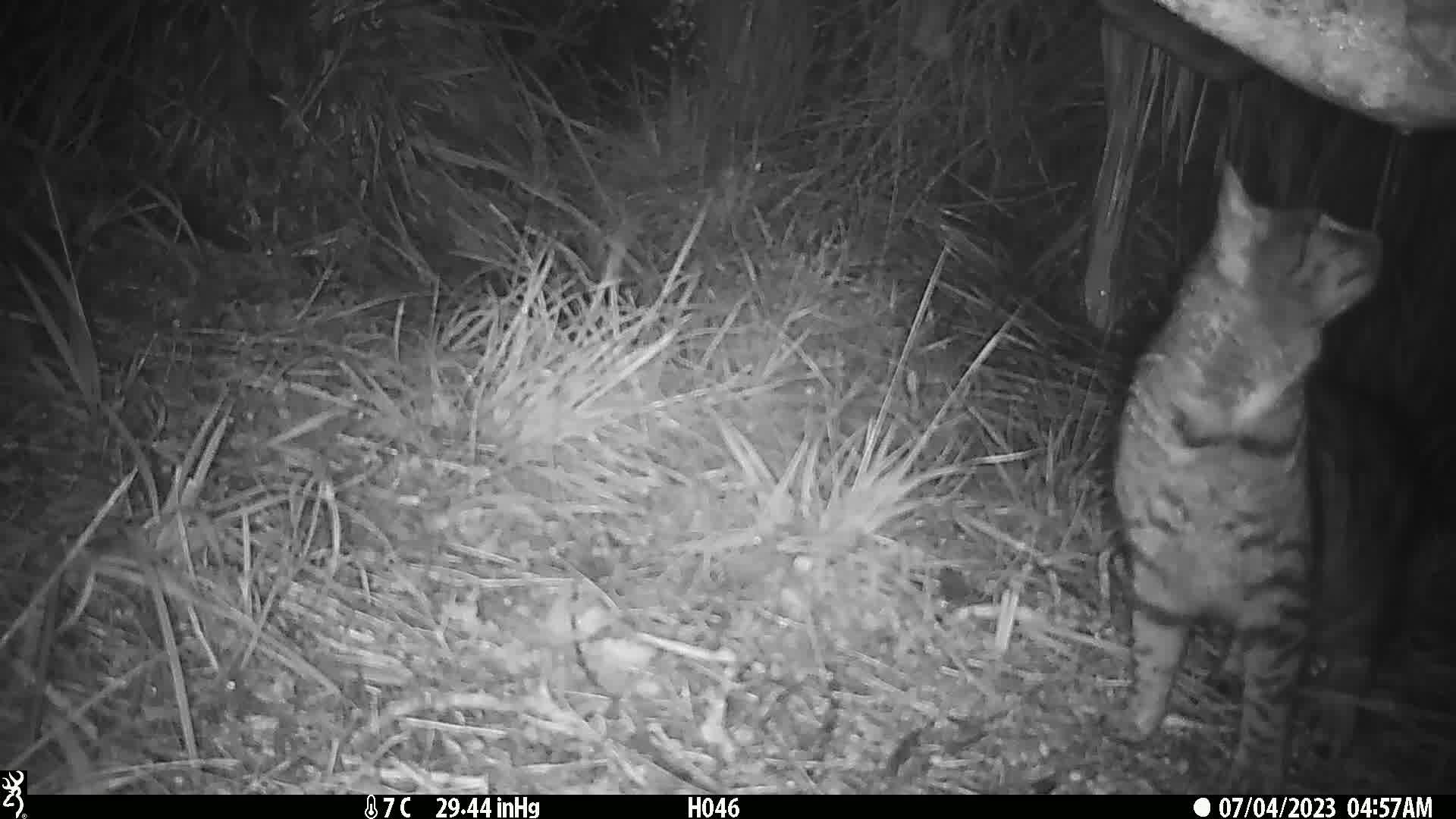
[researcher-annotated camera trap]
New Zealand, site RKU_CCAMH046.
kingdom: Animalia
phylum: Chordata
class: Mammalia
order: Carnivora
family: Felidae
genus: Felis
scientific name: Felis catus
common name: domestic cat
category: cat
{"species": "cat (domestic cat) (Felis catus)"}